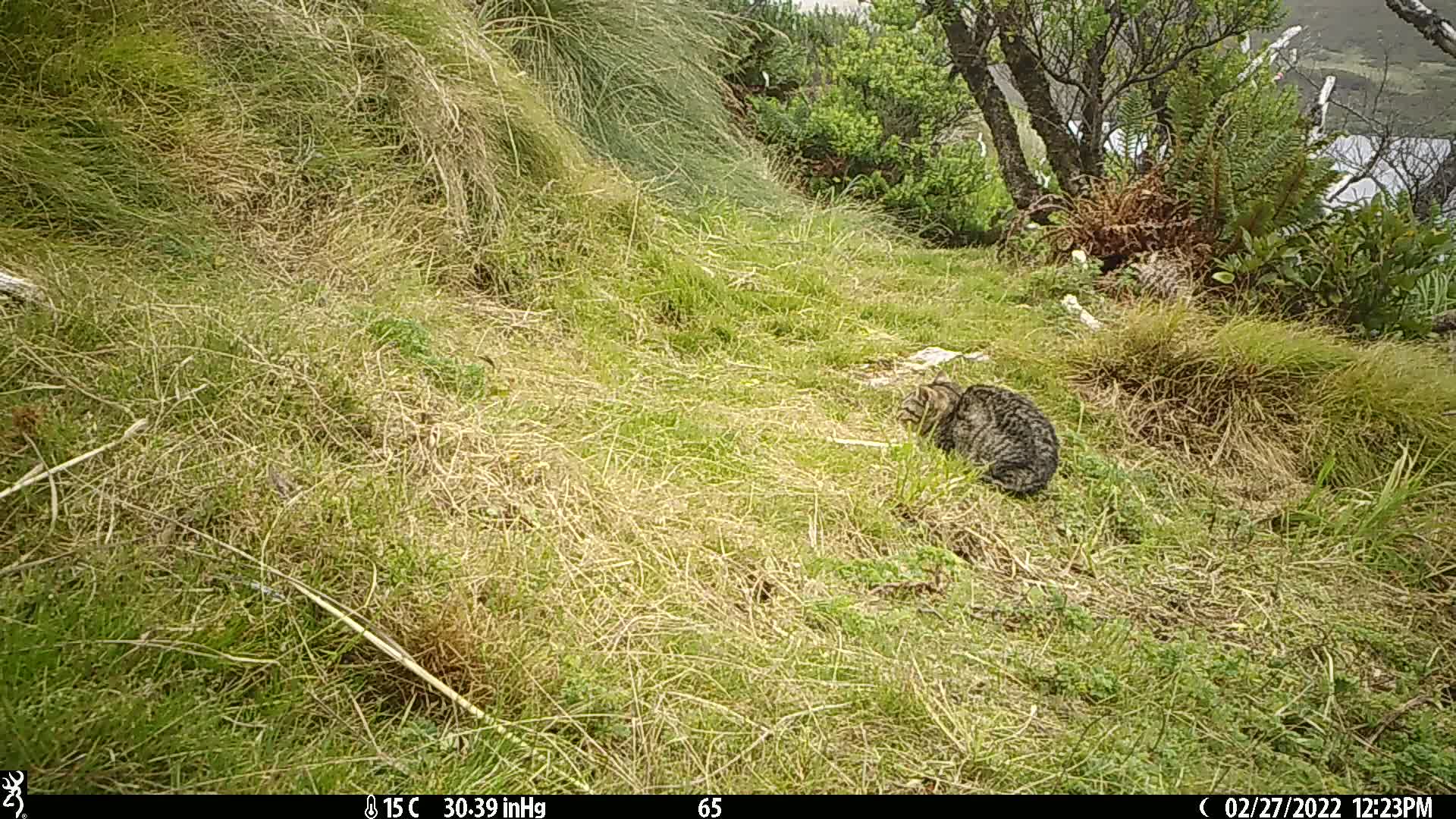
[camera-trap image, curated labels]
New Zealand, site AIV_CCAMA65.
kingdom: Animalia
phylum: Chordata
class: Mammalia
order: Carnivora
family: Felidae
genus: Felis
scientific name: Felis catus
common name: domestic cat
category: cat